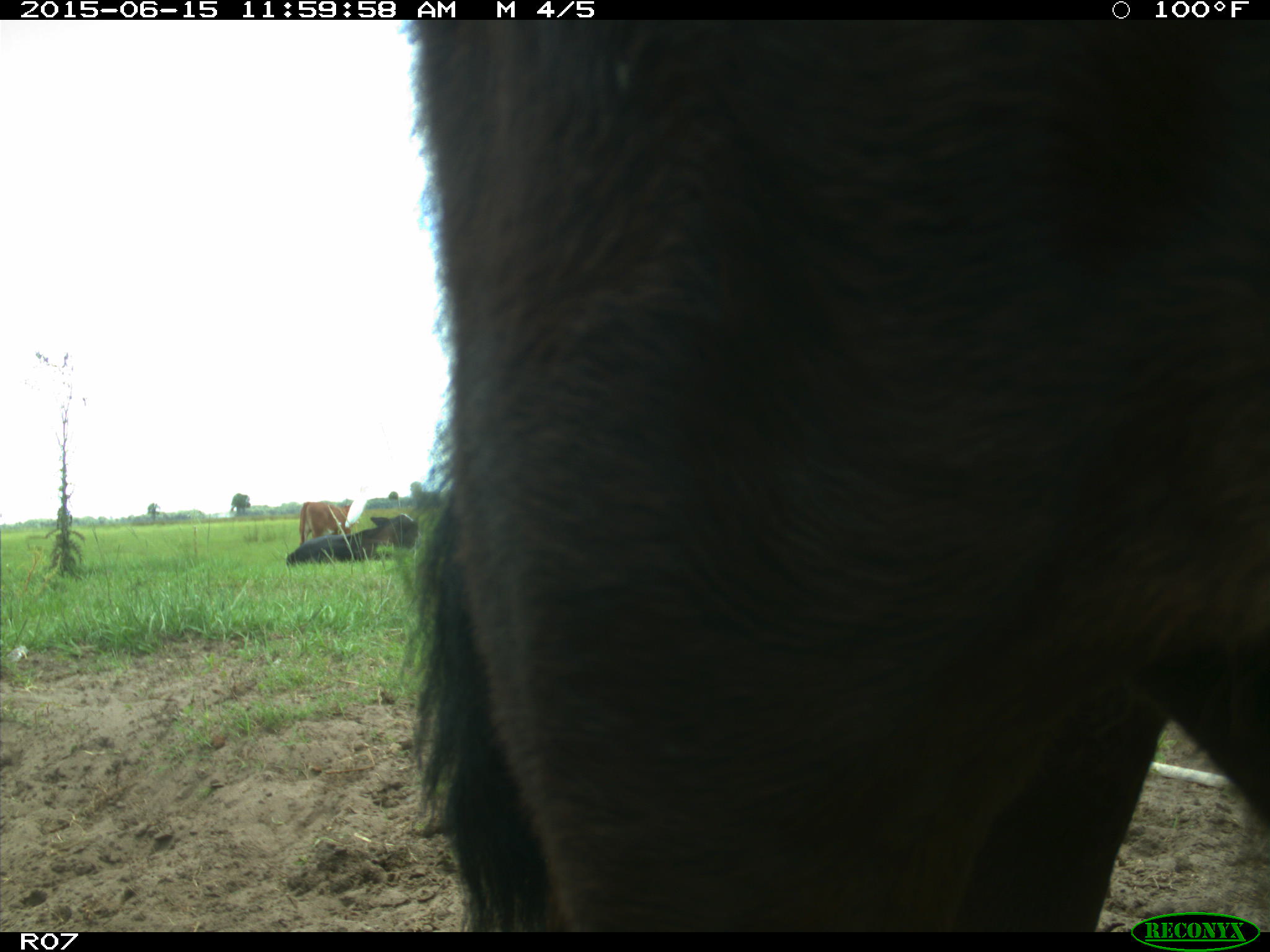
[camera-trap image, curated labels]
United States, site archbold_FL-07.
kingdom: Animalia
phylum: Chordata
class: Mammalia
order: Artiodactyla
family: Bovidae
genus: Bos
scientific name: Bos taurus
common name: domestic cow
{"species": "Bos taurus (domestic cow)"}